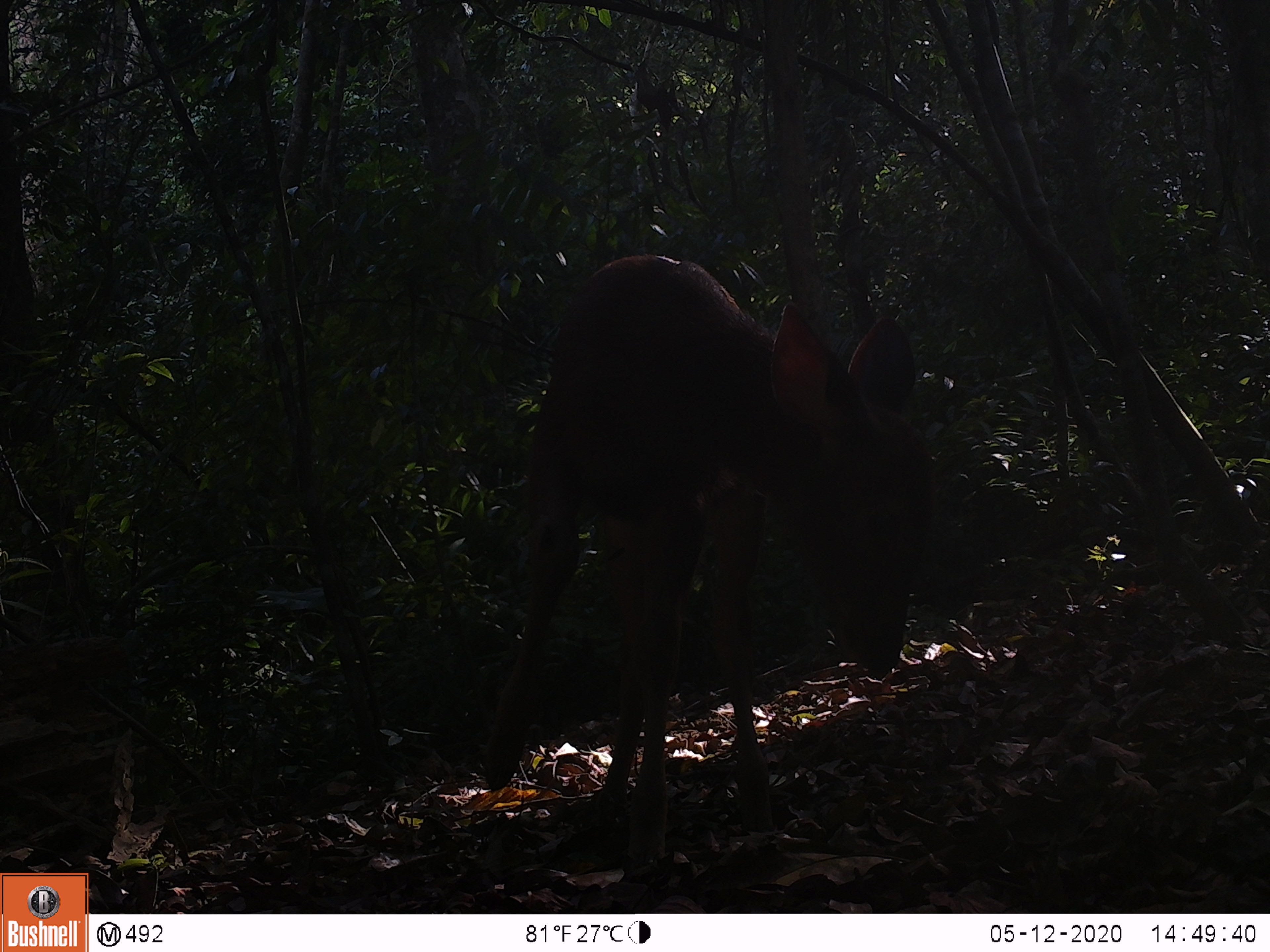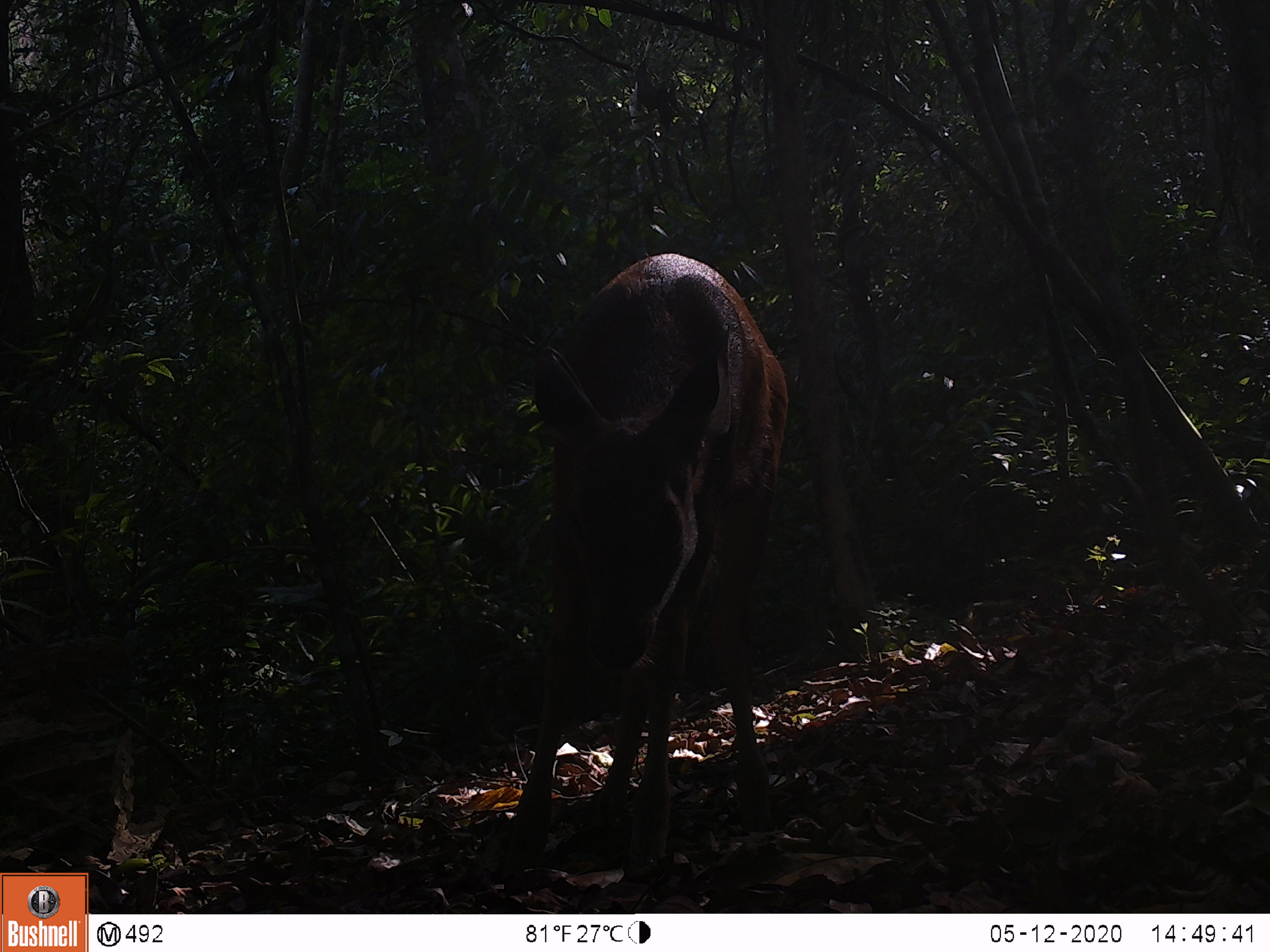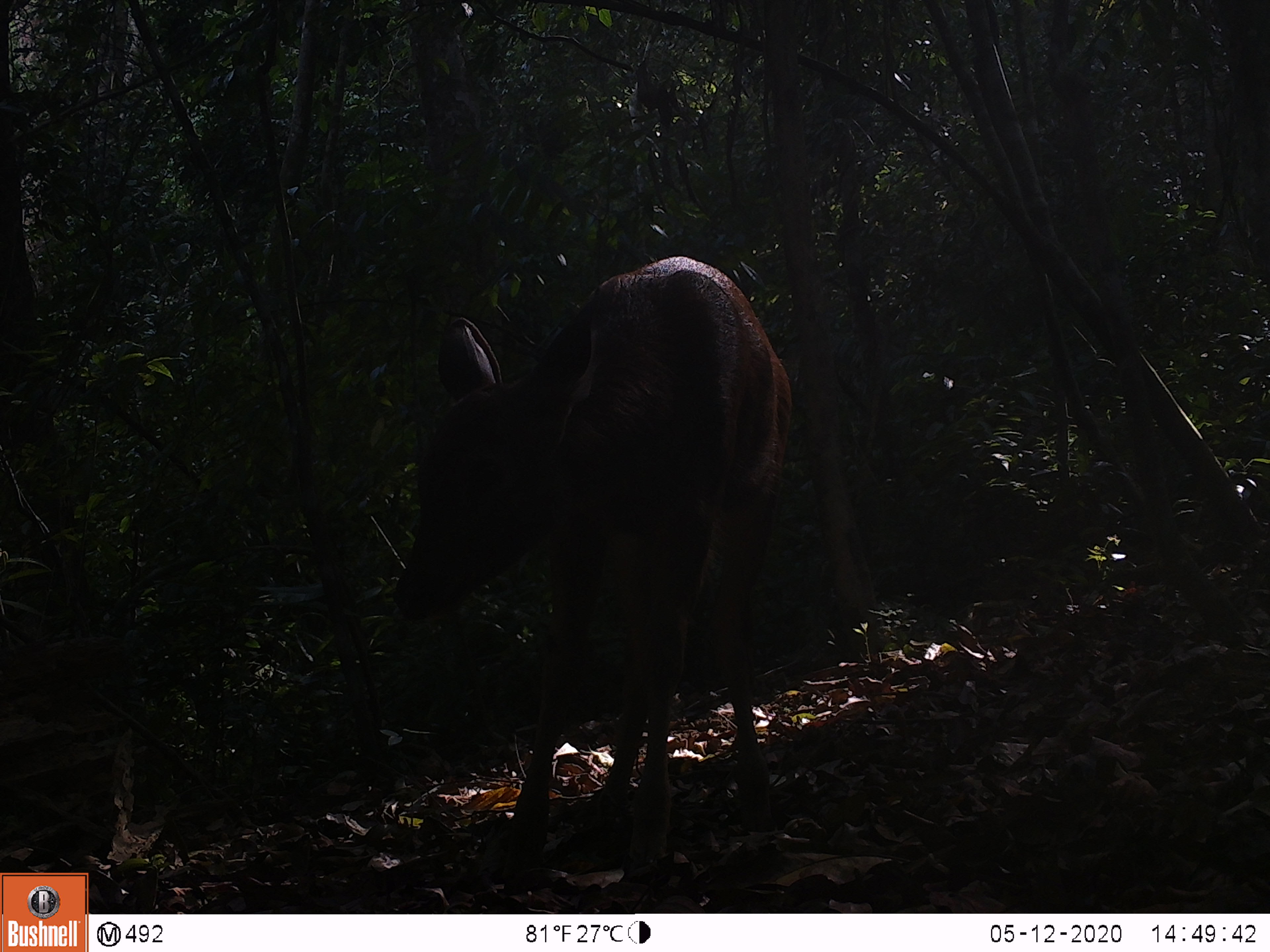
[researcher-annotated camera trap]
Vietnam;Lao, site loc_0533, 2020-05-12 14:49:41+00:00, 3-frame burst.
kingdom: Animalia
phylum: Chordata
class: Mammalia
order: Artiodactyla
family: Cervidae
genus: Rusa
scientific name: Rusa unicolor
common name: sambar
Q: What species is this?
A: Sambar (Rusa unicolor).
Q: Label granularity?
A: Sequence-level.